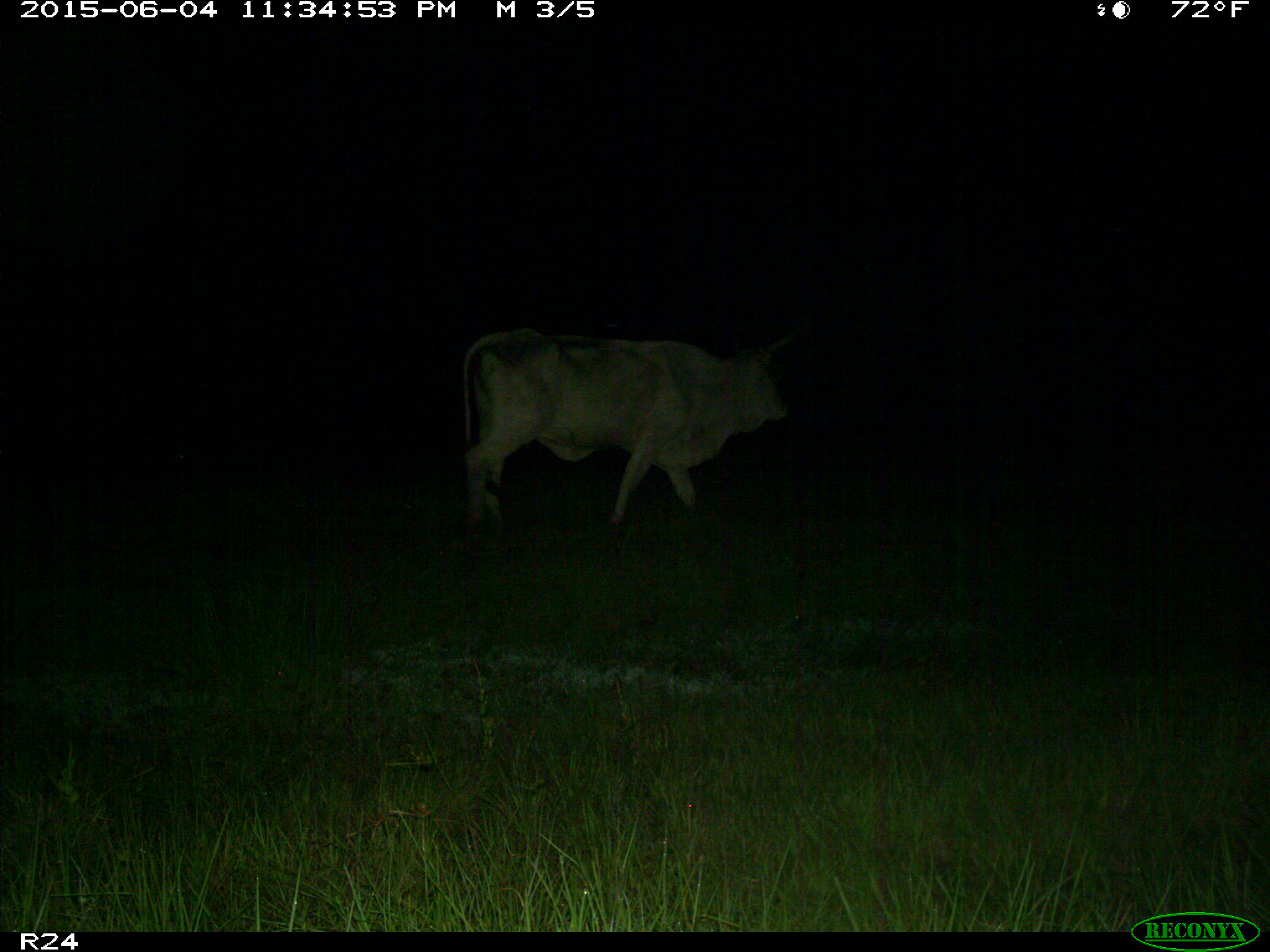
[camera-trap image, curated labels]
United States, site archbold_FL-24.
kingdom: Animalia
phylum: Chordata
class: Mammalia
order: Artiodactyla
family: Bovidae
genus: Bos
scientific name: Bos taurus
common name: domestic cow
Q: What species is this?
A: Bos taurus (domestic cow).